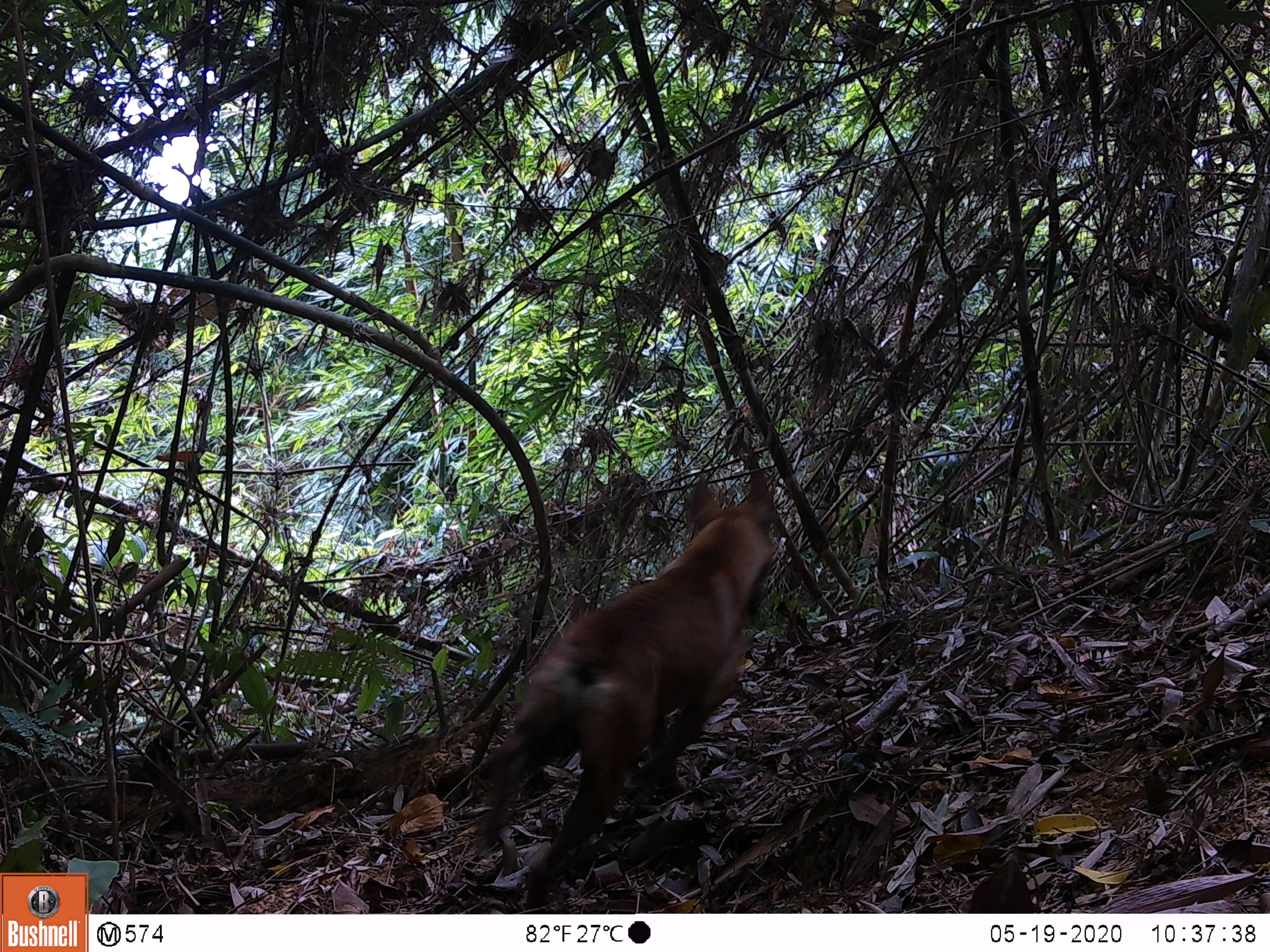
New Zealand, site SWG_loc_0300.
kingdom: Animalia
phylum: Chordata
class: Mammalia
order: Carnivora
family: Canidae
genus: Canis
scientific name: Canis familiaris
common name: domestic dog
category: dog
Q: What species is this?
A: Dog (domestic dog) (Canis familiaris).